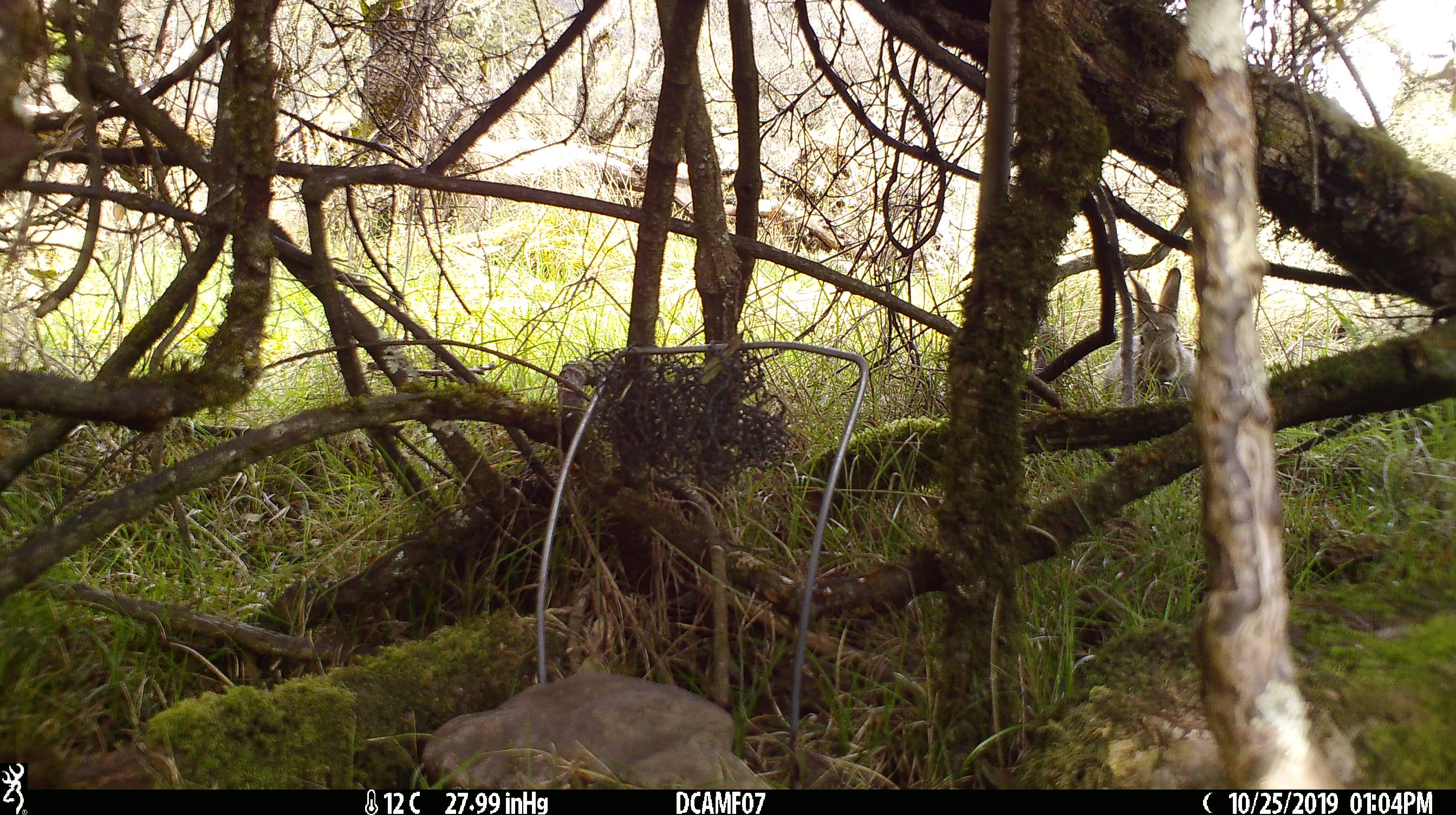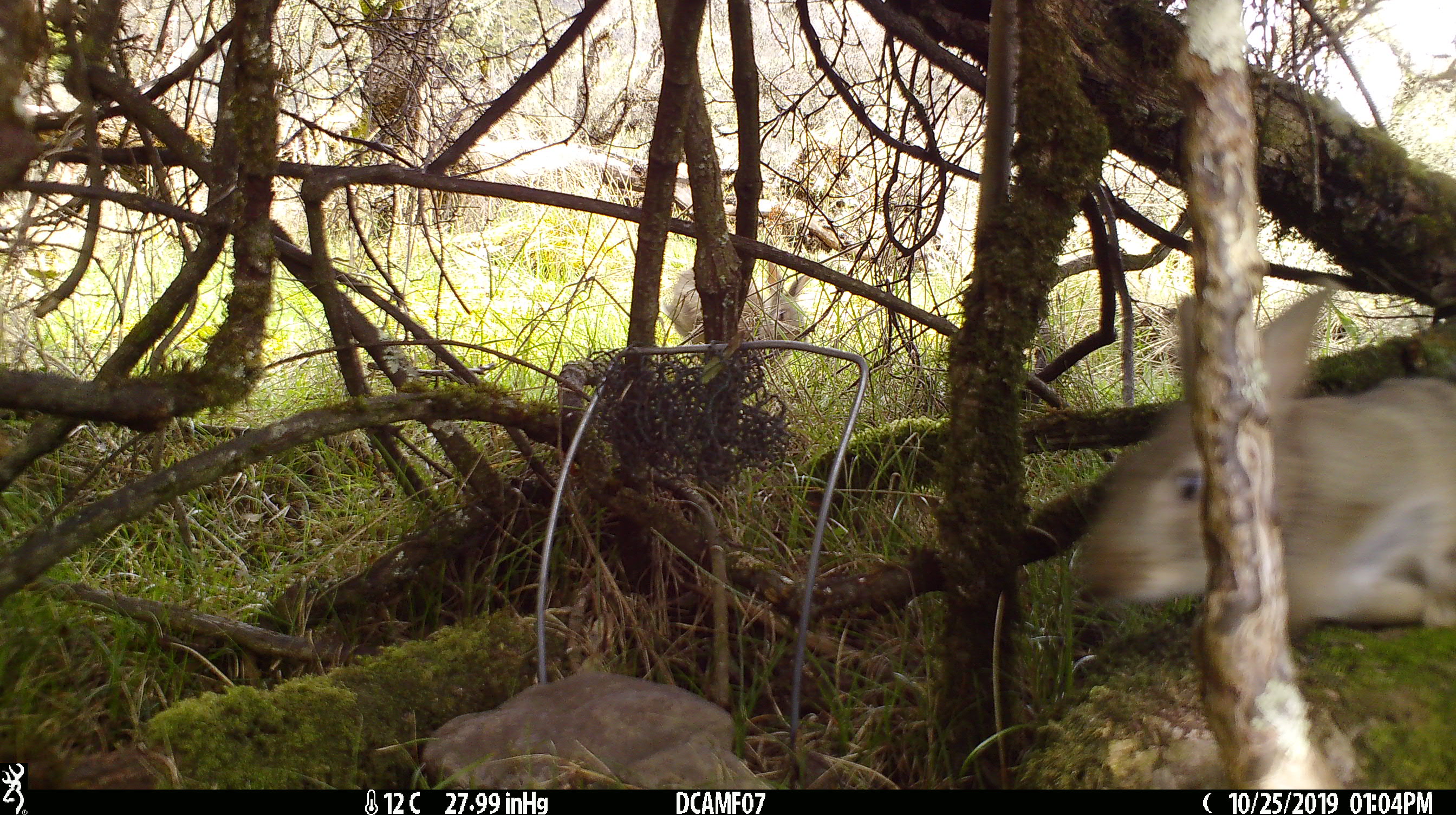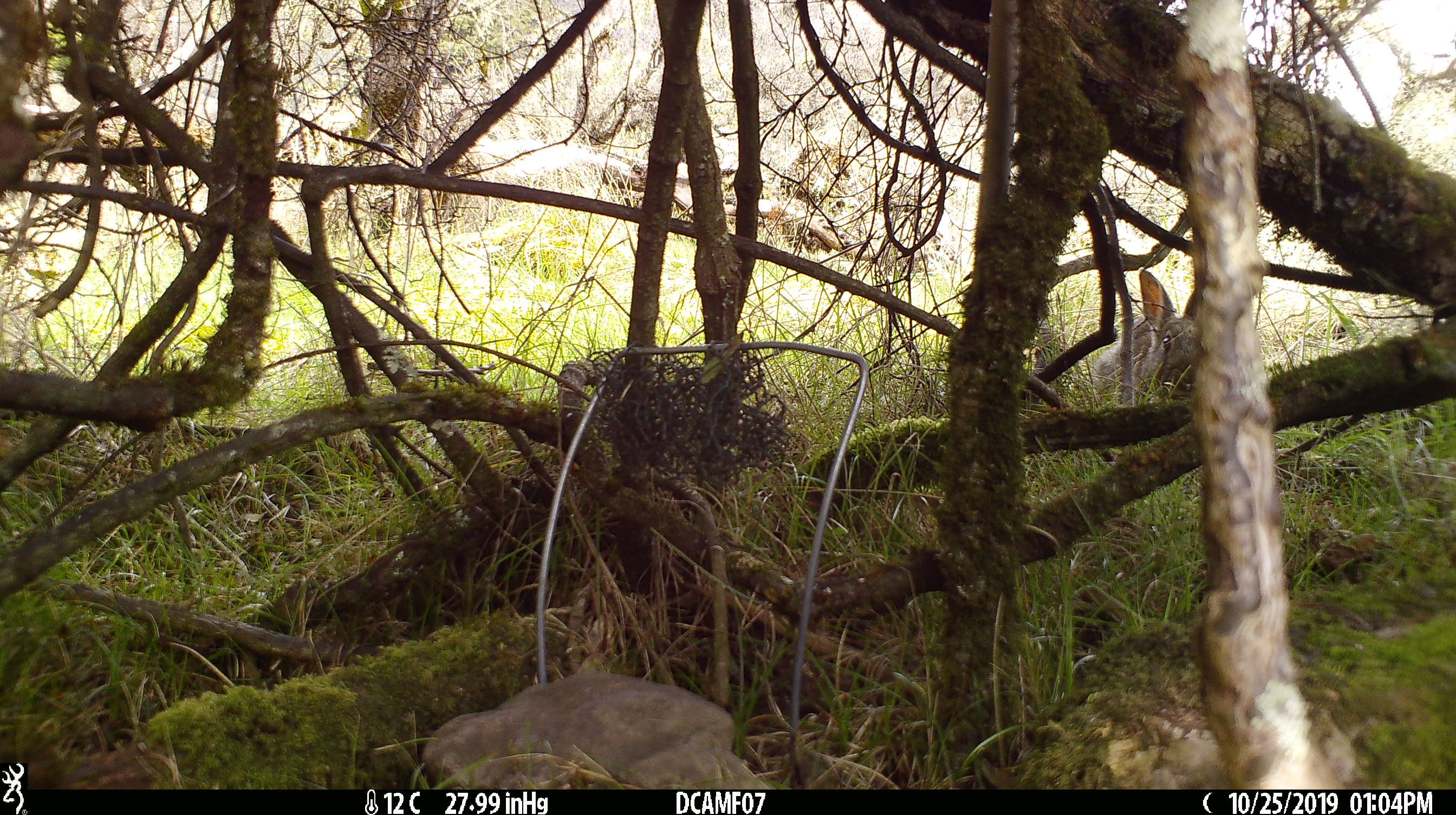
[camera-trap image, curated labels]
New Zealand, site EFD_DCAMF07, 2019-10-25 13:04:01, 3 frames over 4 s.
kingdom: Animalia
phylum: Chordata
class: Mammalia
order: Lagomorpha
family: Leporidae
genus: Oryctolagus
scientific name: Oryctolagus cuniculus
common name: european rabbit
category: rabbit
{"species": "rabbit (european rabbit) (Oryctolagus cuniculus)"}